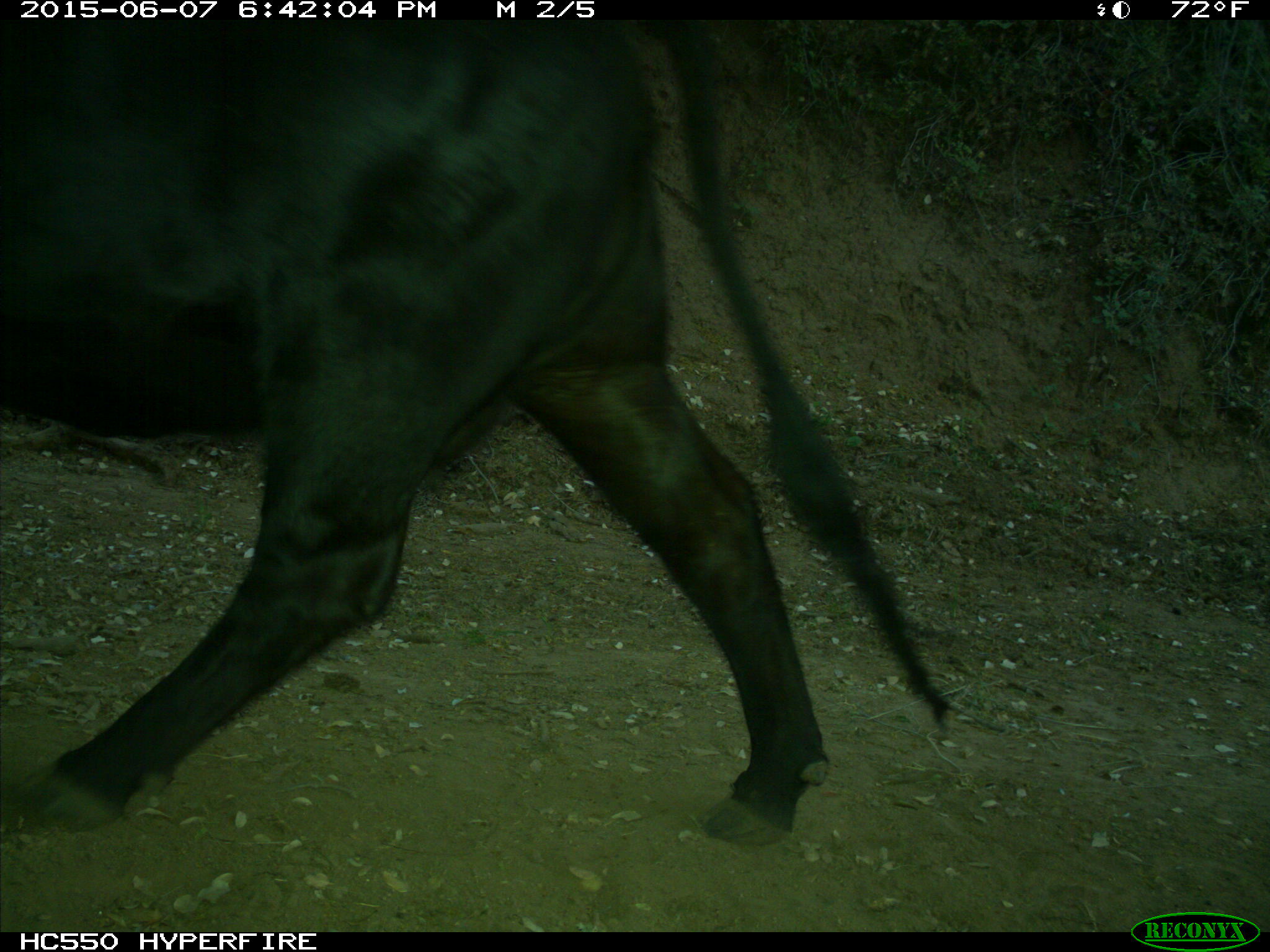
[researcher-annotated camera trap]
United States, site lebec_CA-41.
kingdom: Animalia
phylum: Chordata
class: Mammalia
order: Artiodactyla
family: Bovidae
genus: Bos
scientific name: Bos taurus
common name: domestic cow